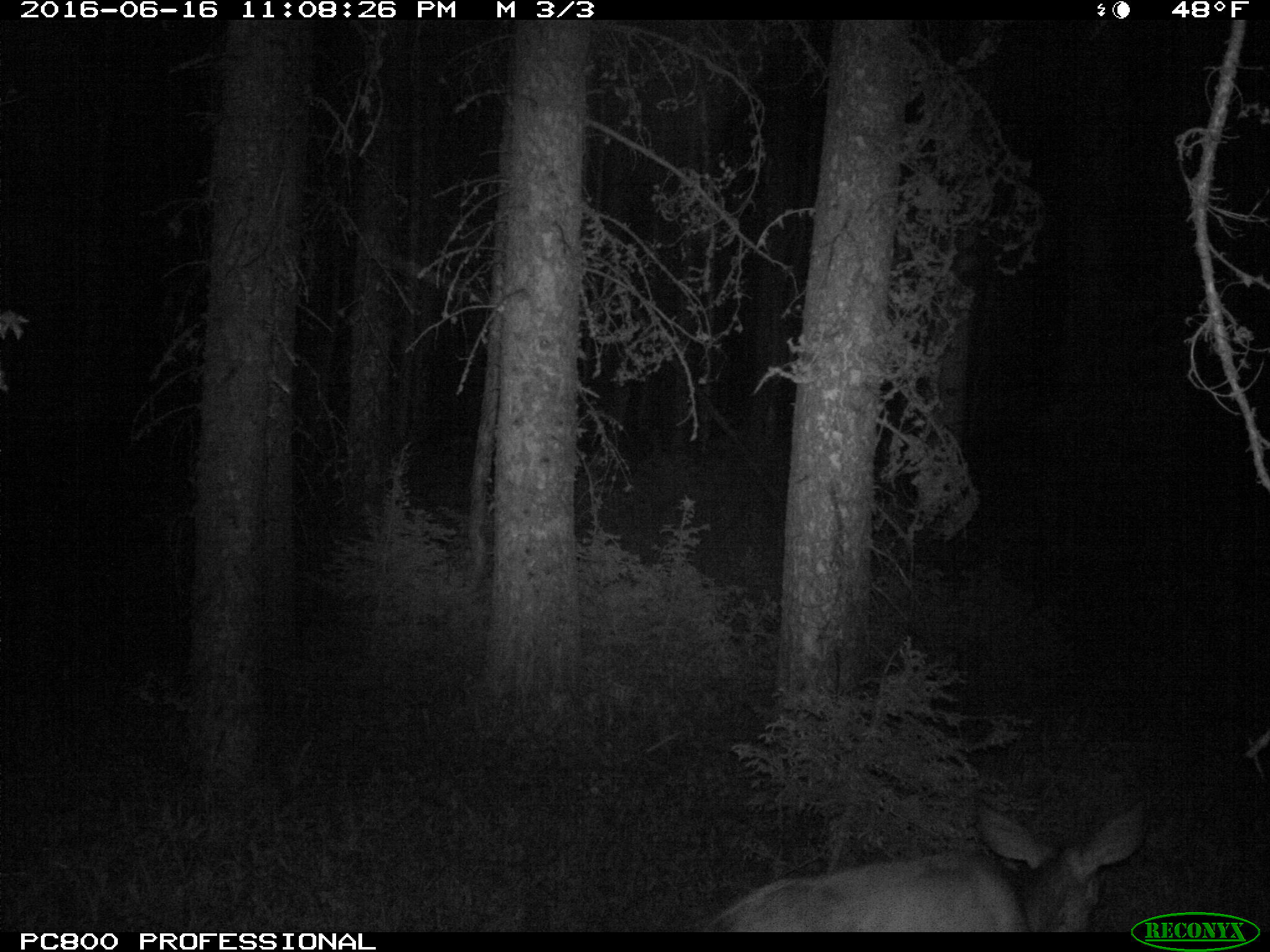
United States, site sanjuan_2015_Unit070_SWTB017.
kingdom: Animalia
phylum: Chordata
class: Mammalia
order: Artiodactyla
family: Cervidae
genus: Odocoileus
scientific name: Odocoileus hemionus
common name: mule deer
Odocoileus hemionus (mule deer).